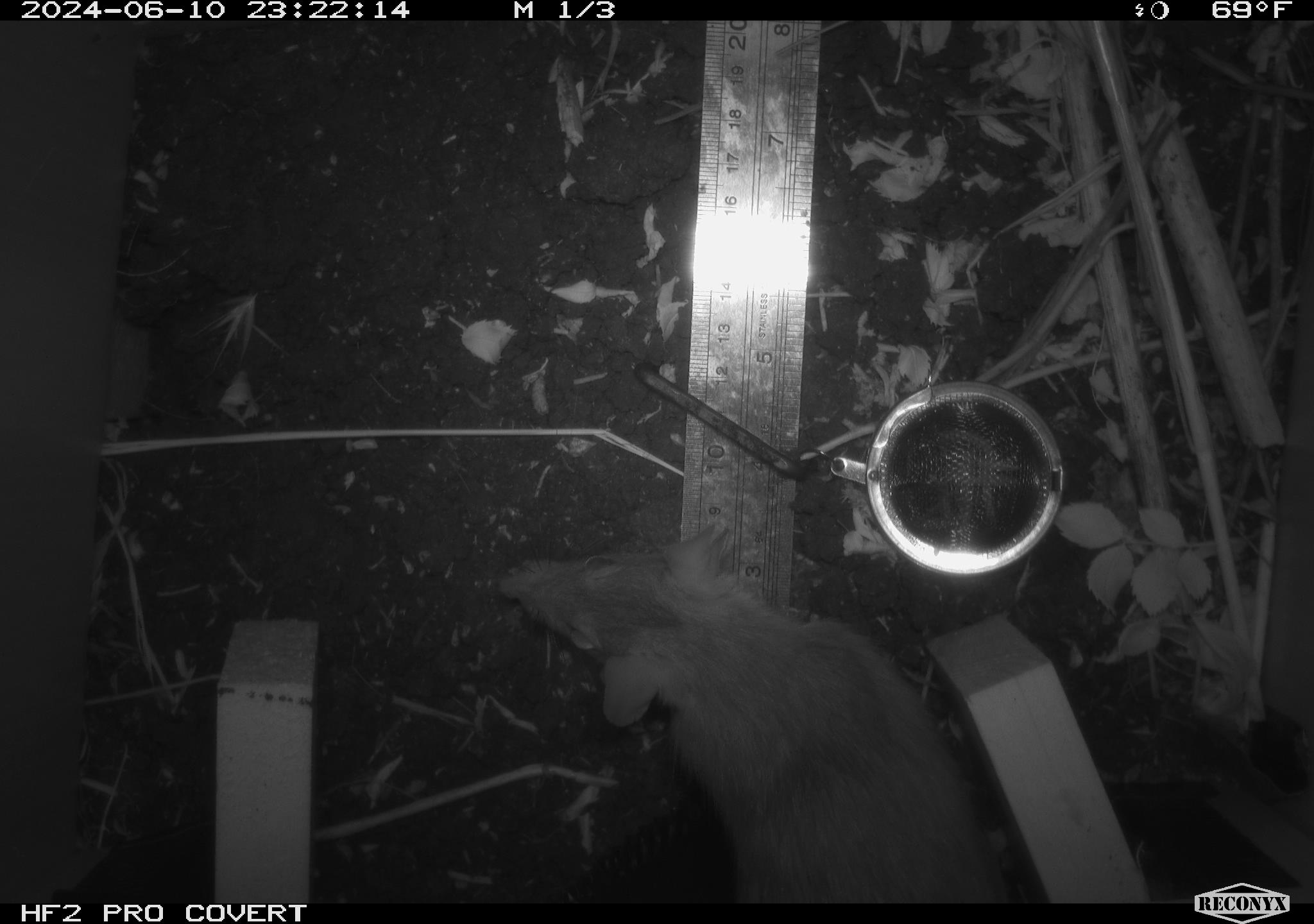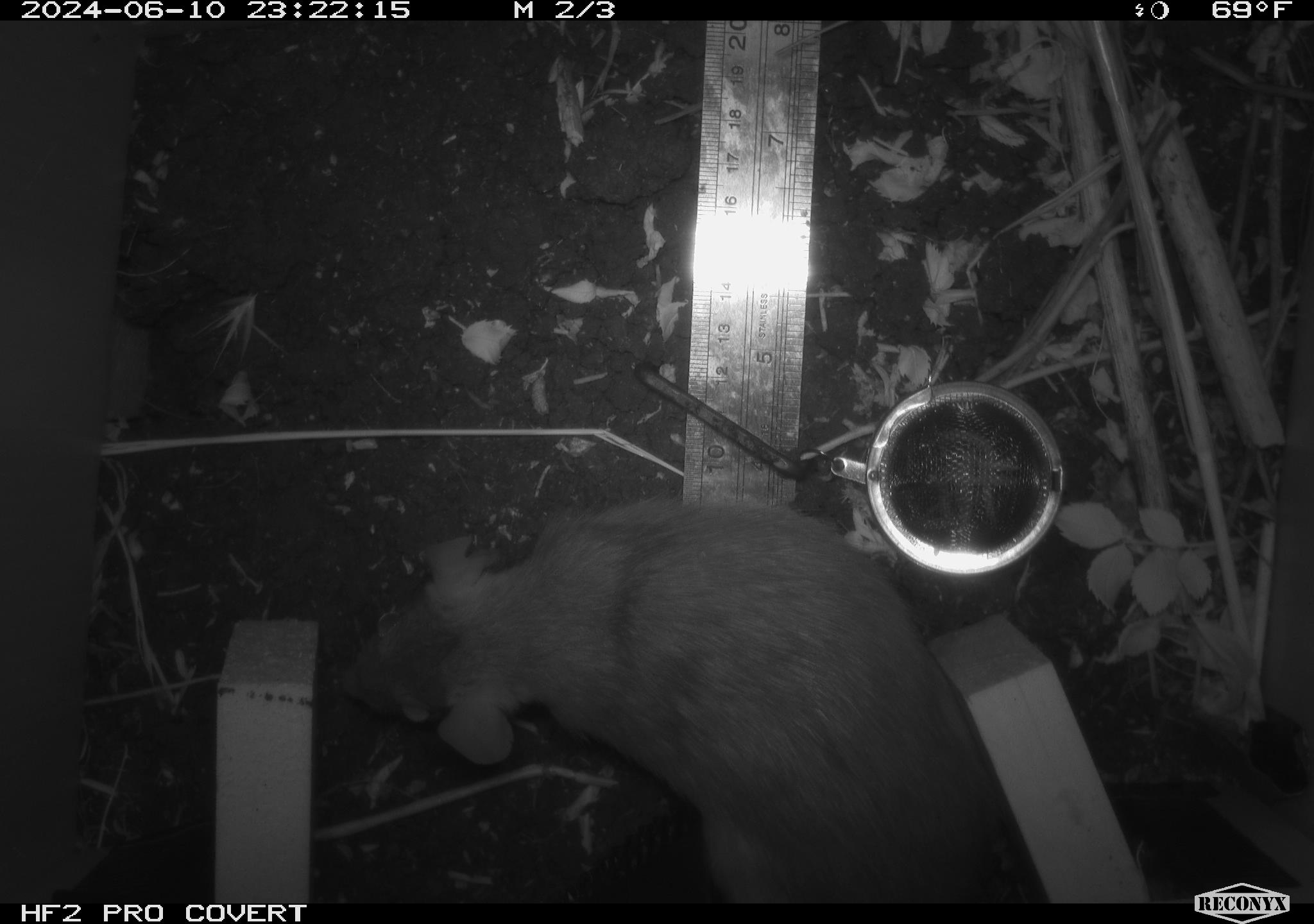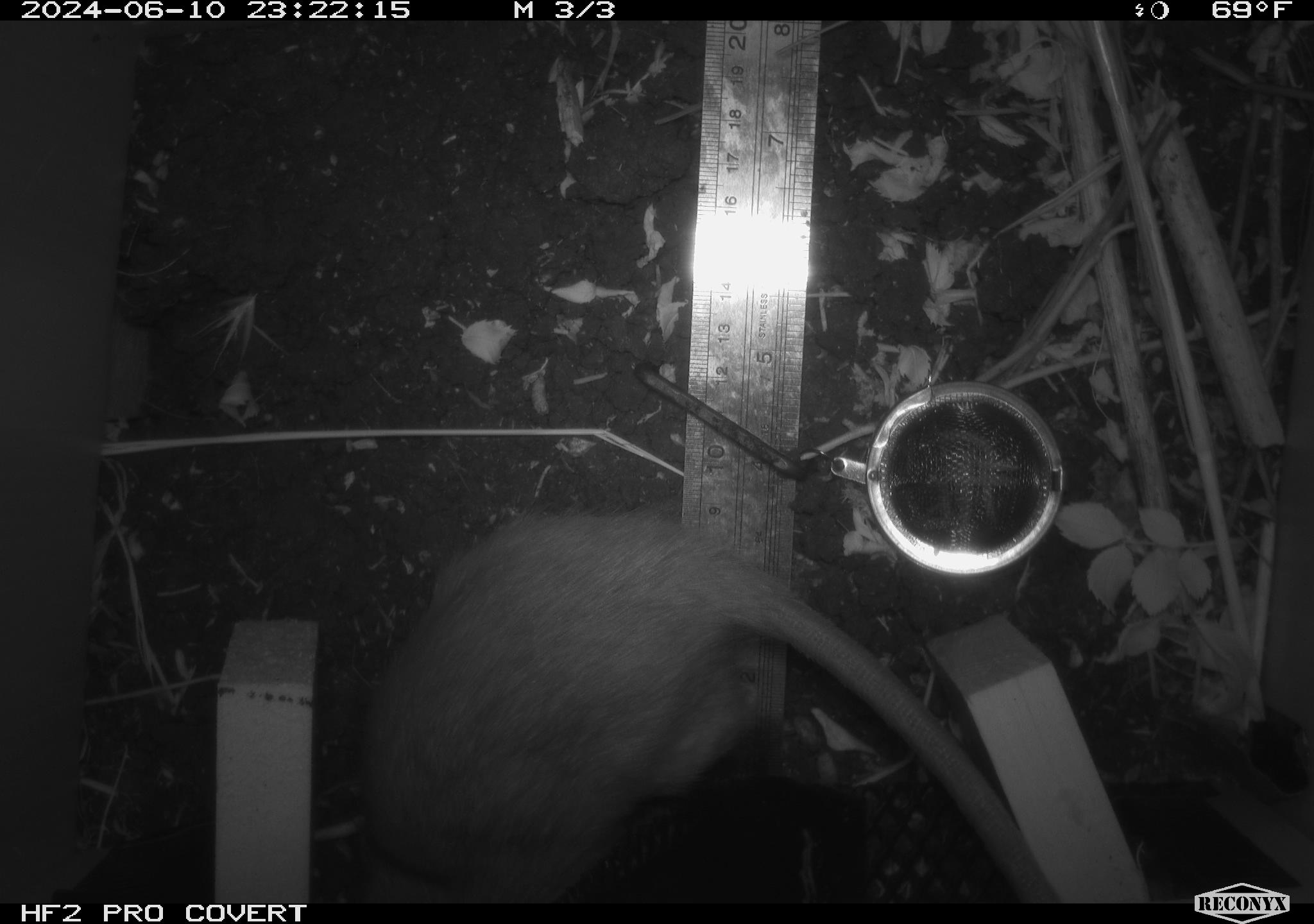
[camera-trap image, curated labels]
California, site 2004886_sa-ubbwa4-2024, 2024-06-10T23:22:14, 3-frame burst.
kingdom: Animalia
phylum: Chordata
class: Mammalia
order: Rodentia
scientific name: Rodentia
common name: woodrat or rat or mouse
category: woodrat or rat or mouse species